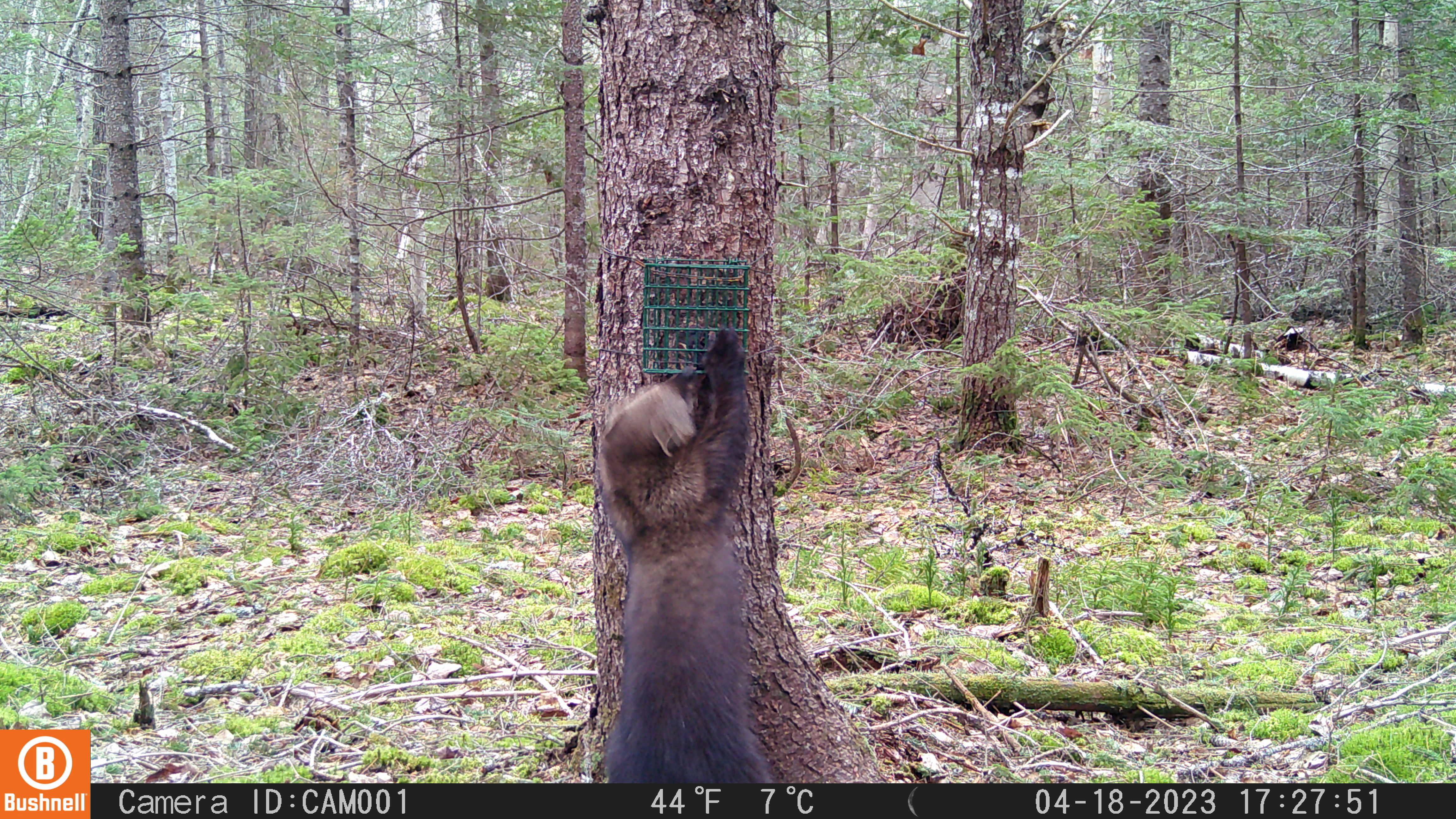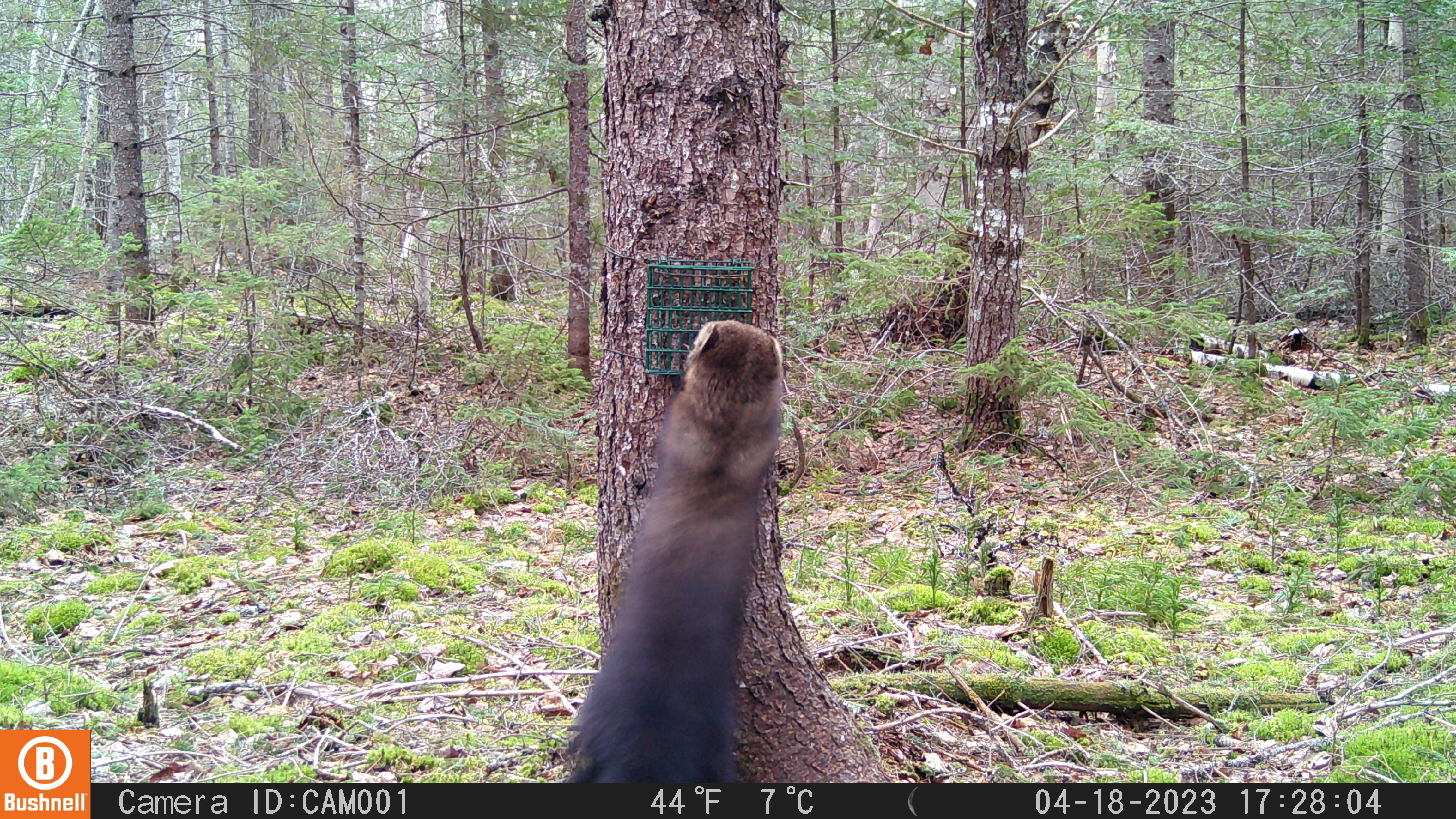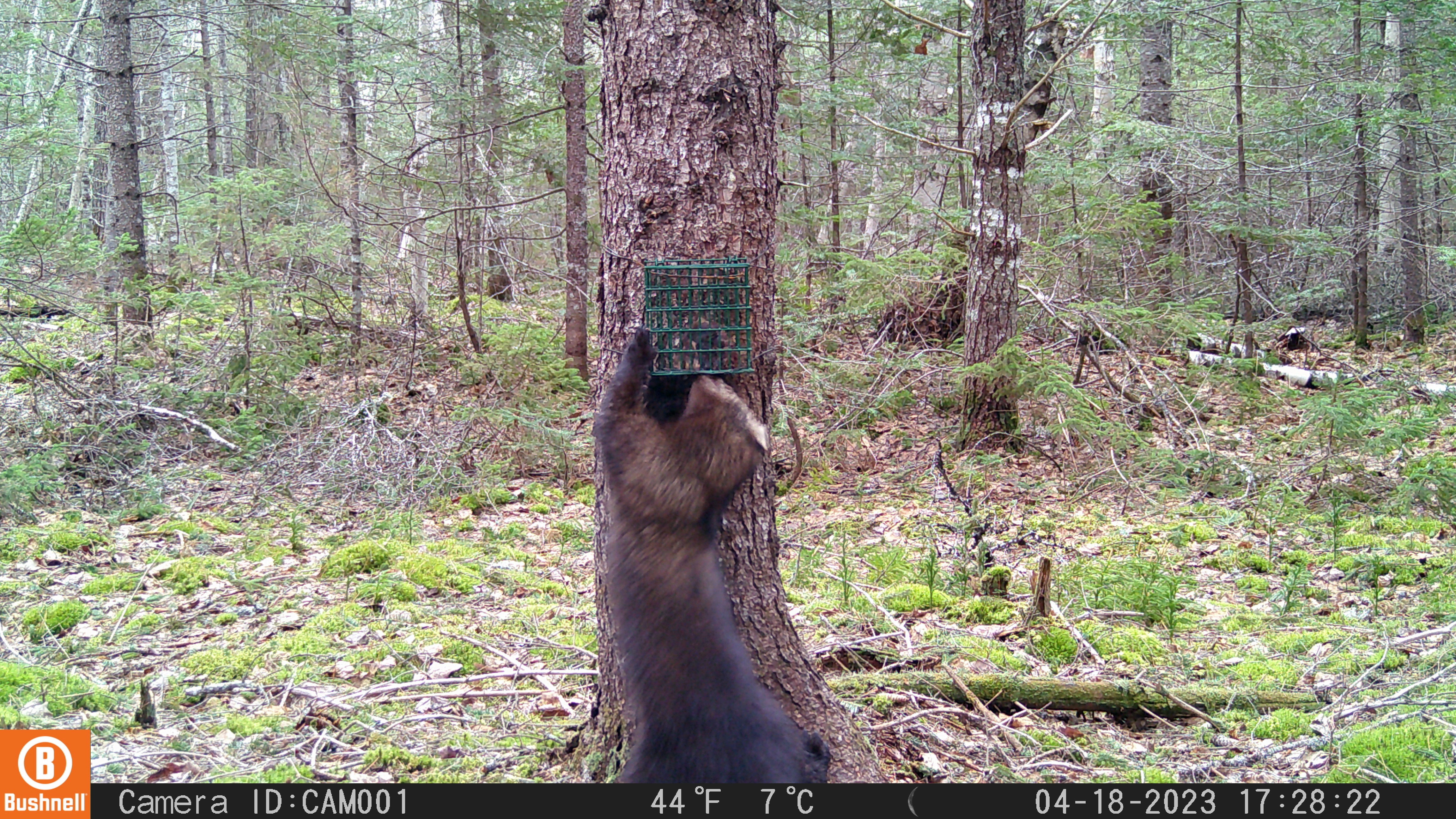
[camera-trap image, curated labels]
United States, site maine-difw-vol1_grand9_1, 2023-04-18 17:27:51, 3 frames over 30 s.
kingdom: Animalia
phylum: Chordata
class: Mammalia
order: Carnivora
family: Mustelidae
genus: Pekania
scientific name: Pekania pennanti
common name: fisher